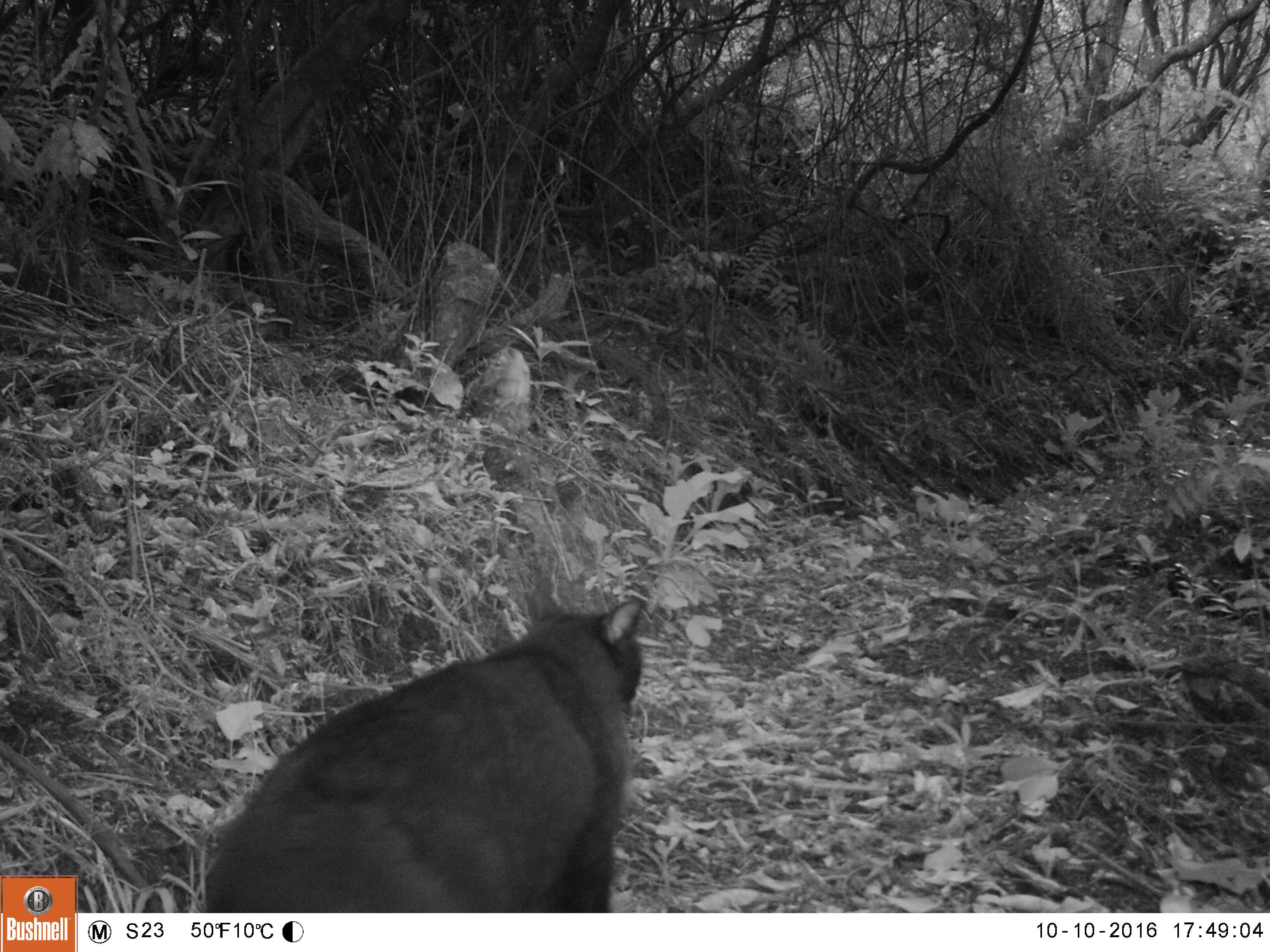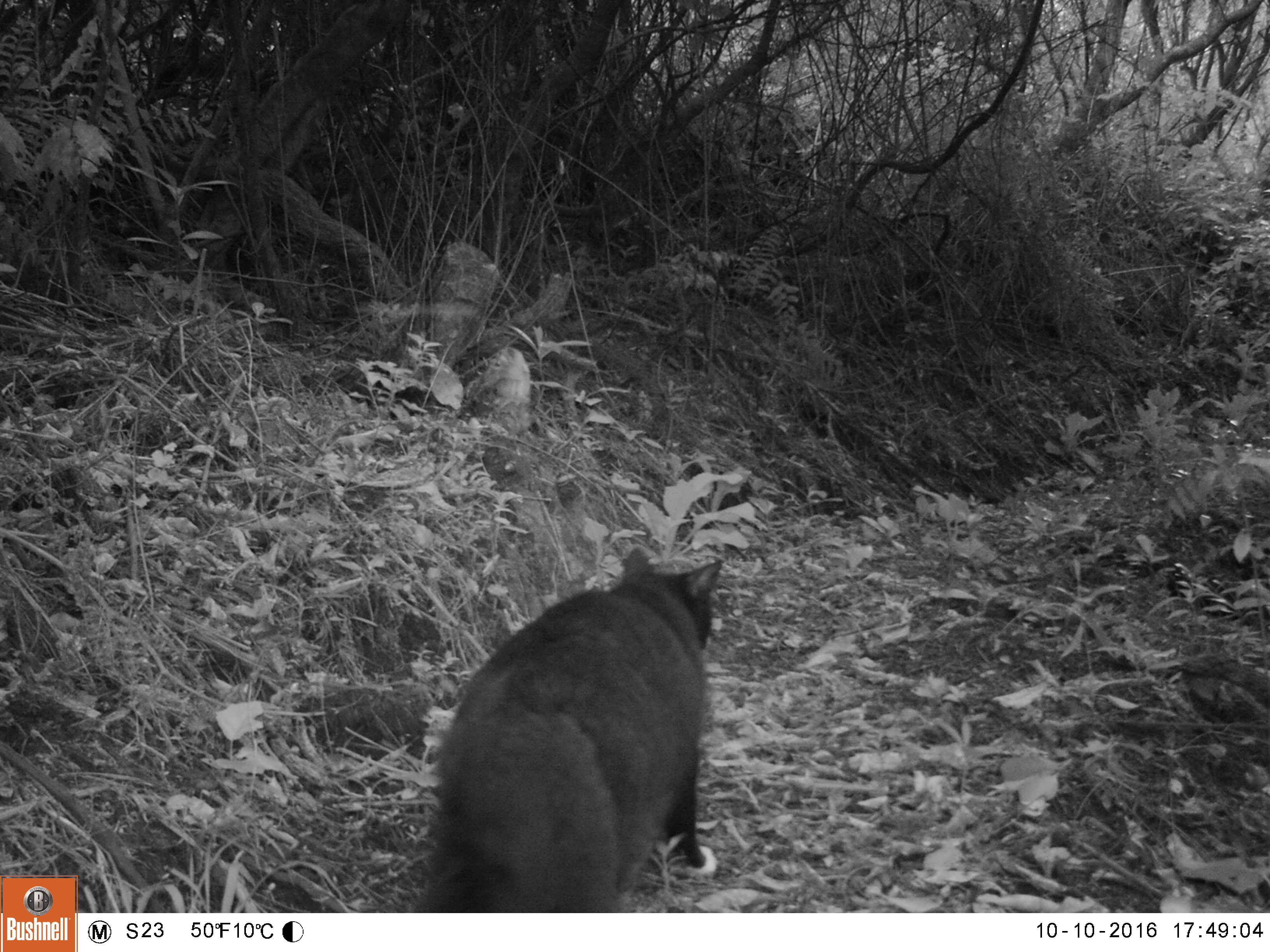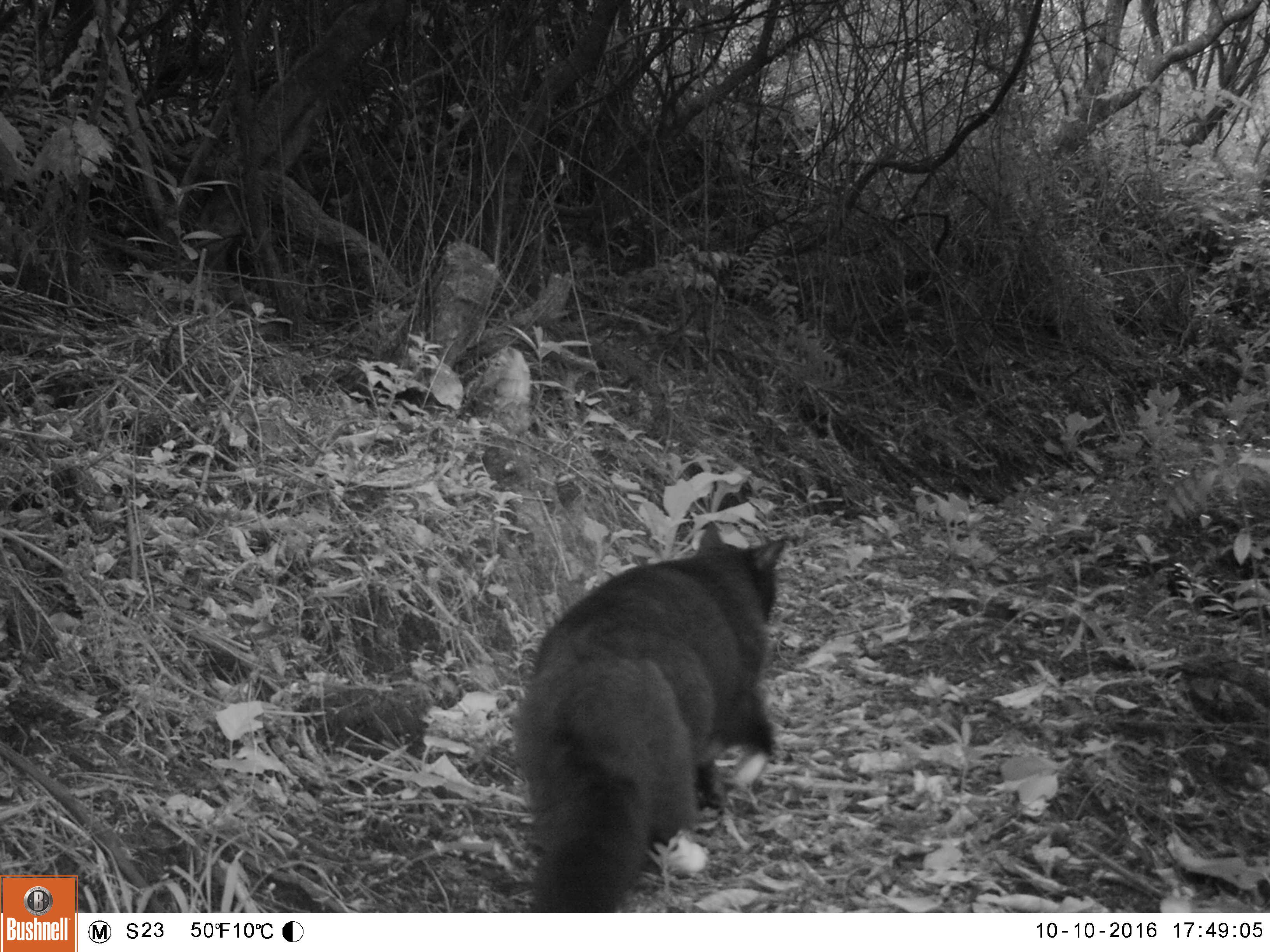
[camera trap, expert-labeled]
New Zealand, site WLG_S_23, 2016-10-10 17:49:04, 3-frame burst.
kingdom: Animalia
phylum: Chordata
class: Mammalia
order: Carnivora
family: Felidae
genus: Felis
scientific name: Felis catus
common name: domestic cat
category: cat